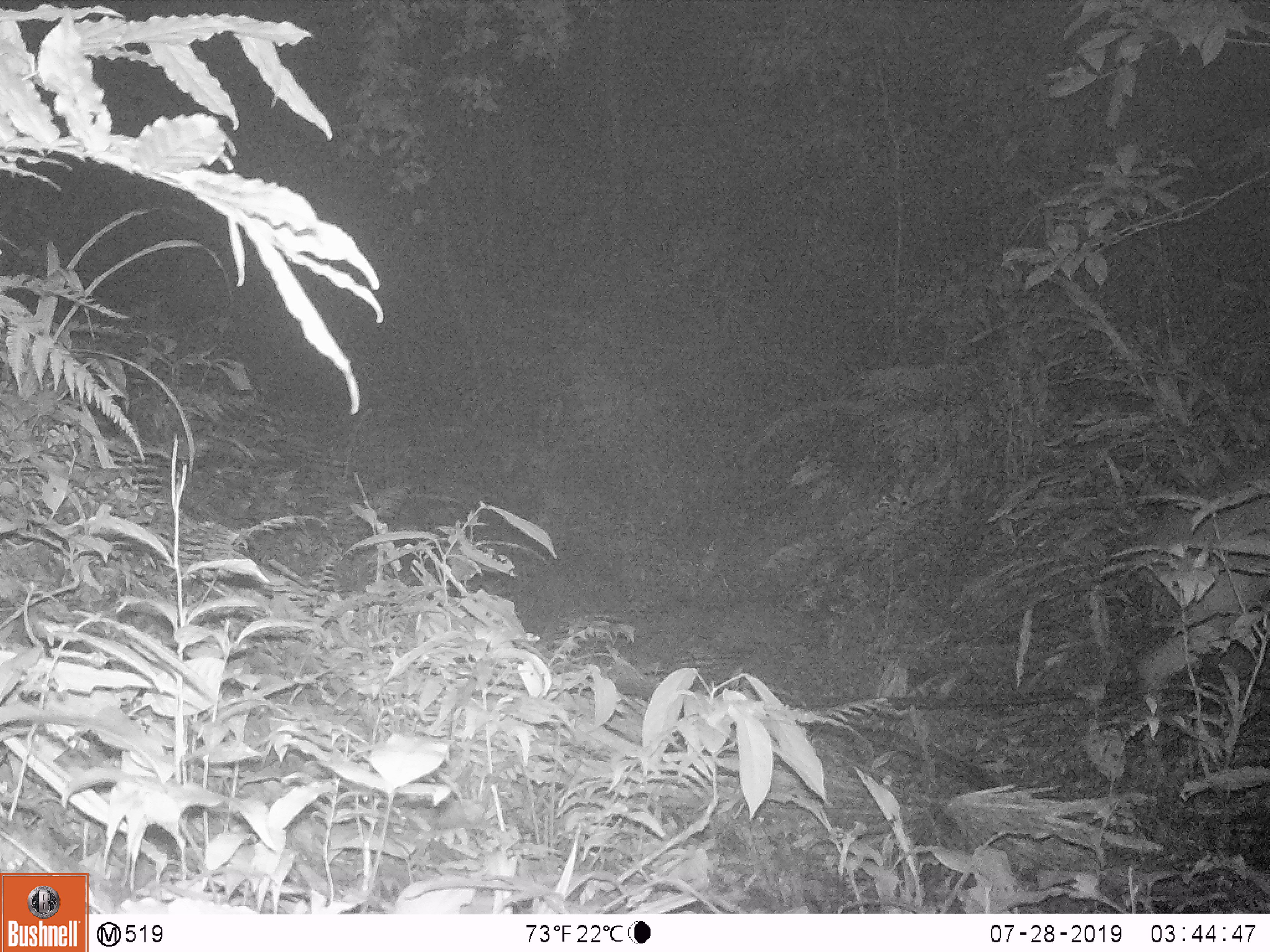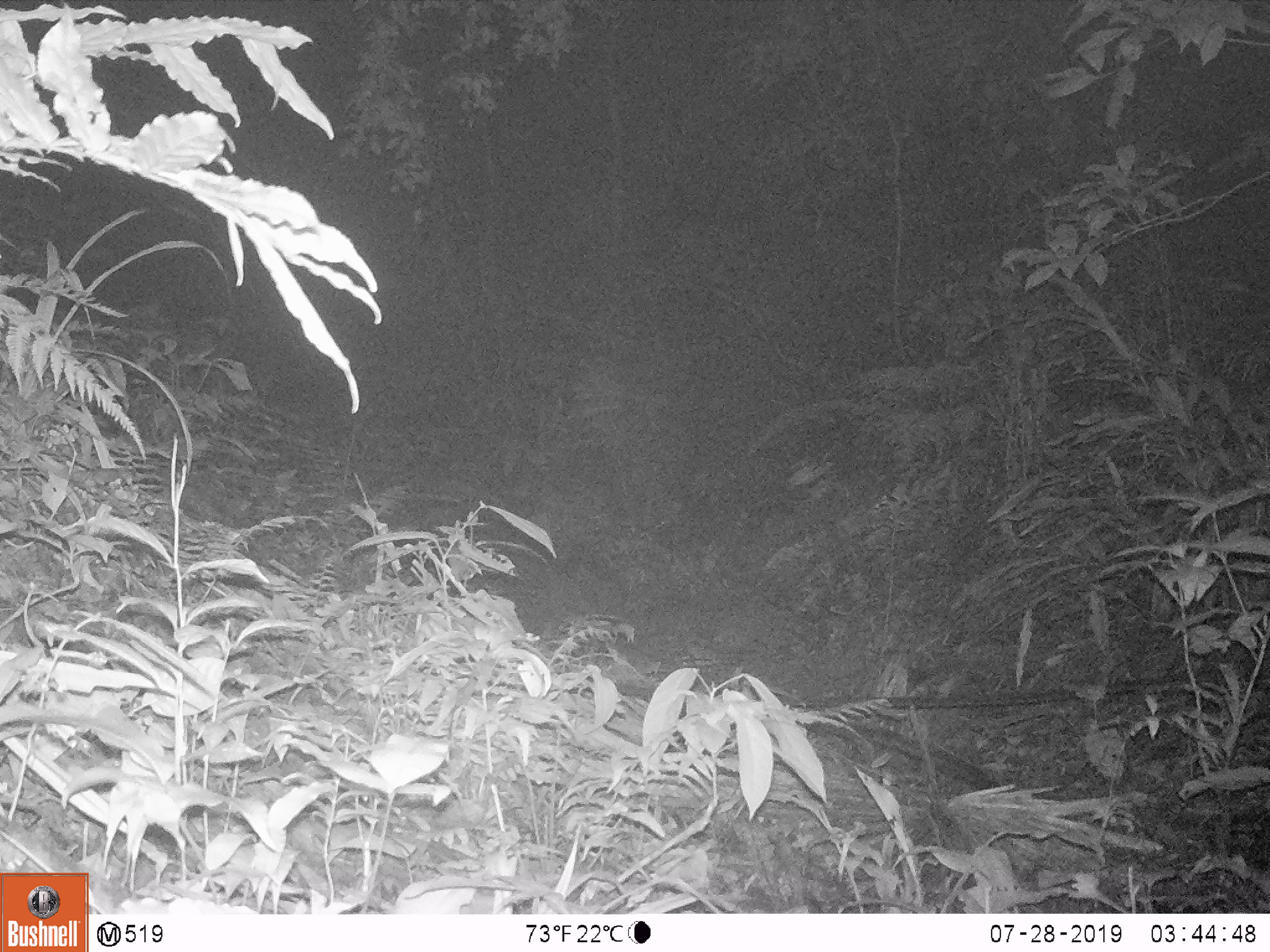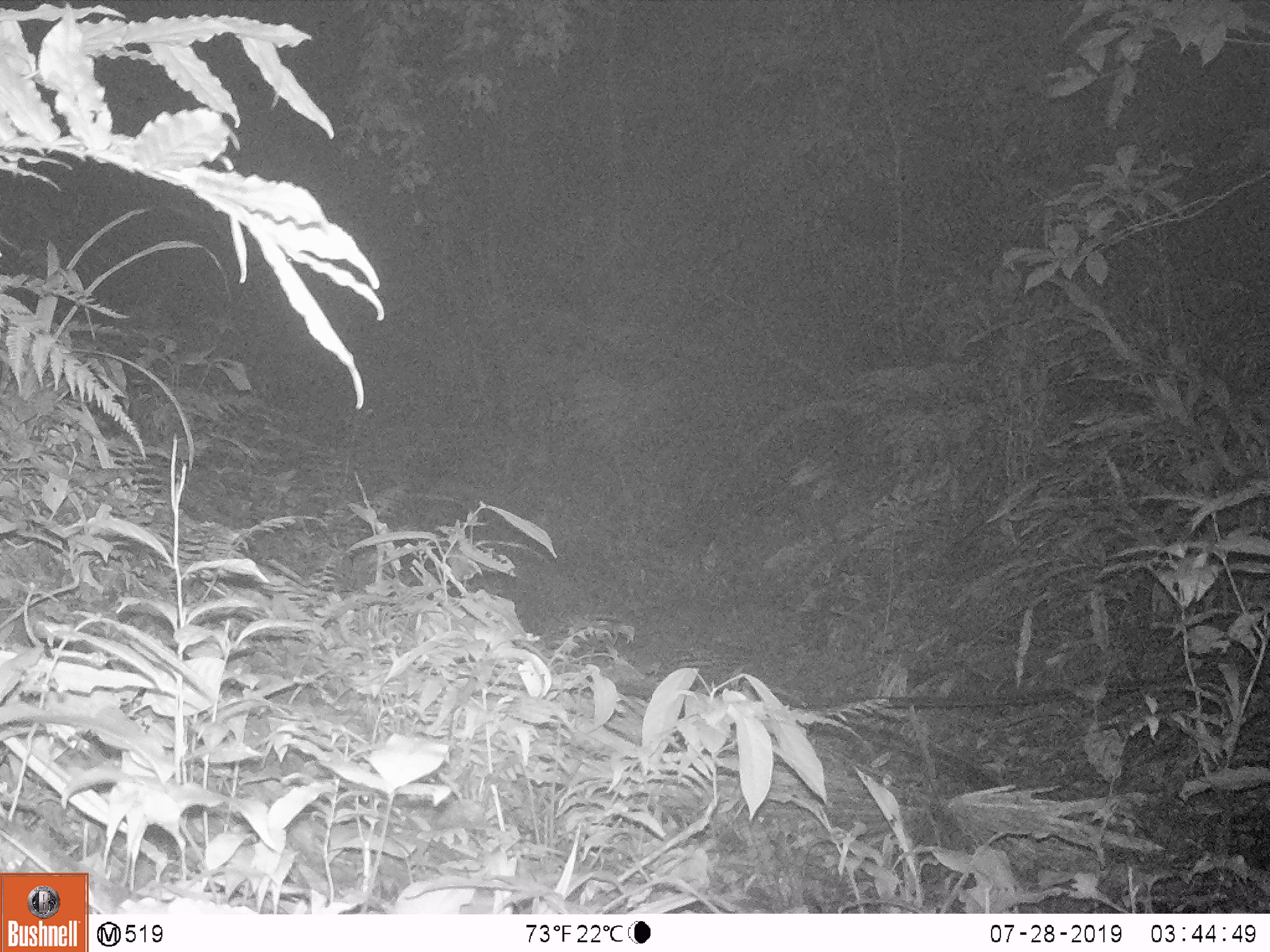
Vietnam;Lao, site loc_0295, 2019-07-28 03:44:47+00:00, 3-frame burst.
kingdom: Animalia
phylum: Chordata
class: Mammalia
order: Artiodactyla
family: Cervidae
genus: Muntiacus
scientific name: Muntiacus vuquangensis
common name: large-antlered muntjac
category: large antlered muntjac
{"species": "large antlered muntjac (large-antlered muntjac) (Muntiacus vuquangensis)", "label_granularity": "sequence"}